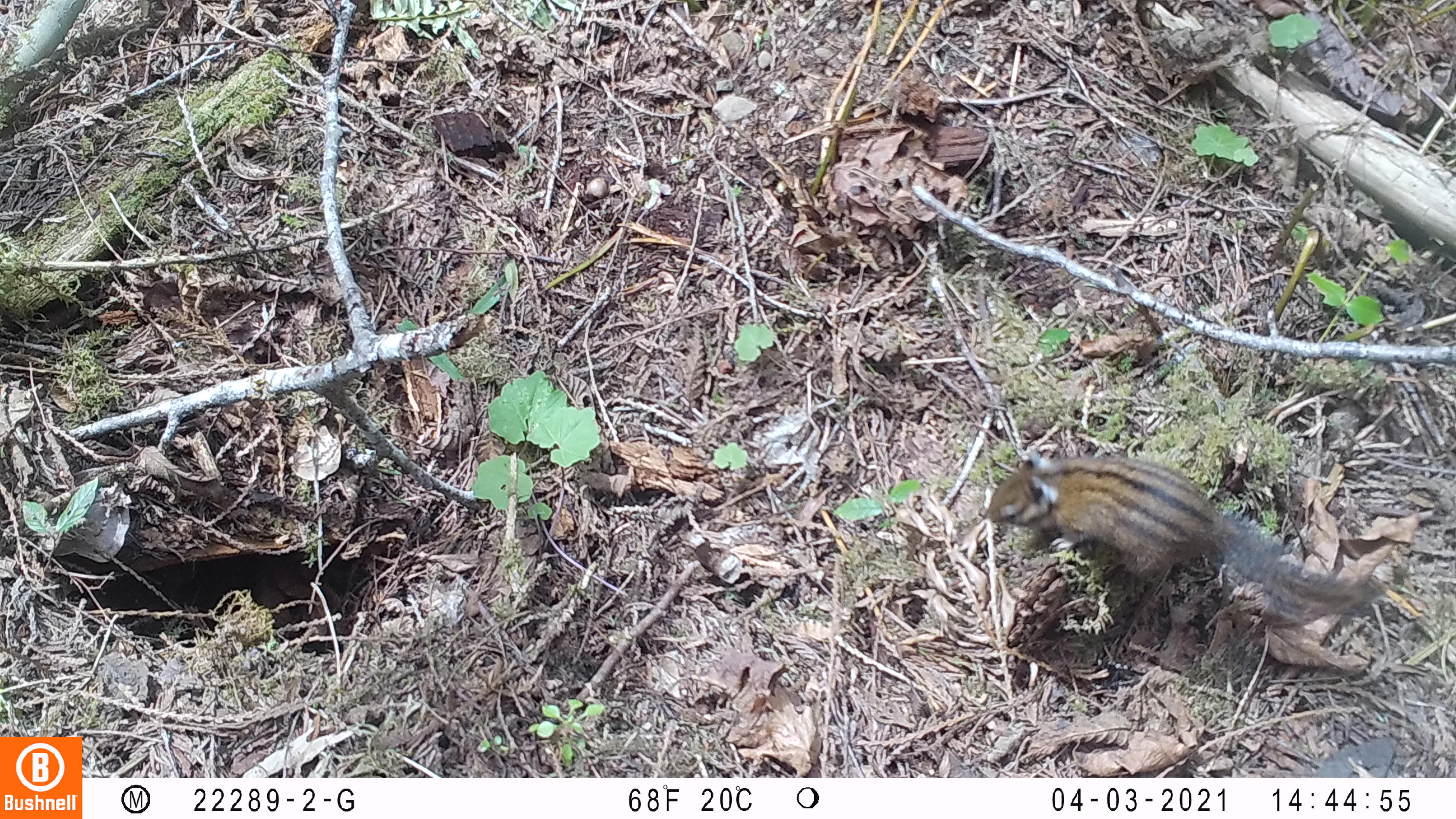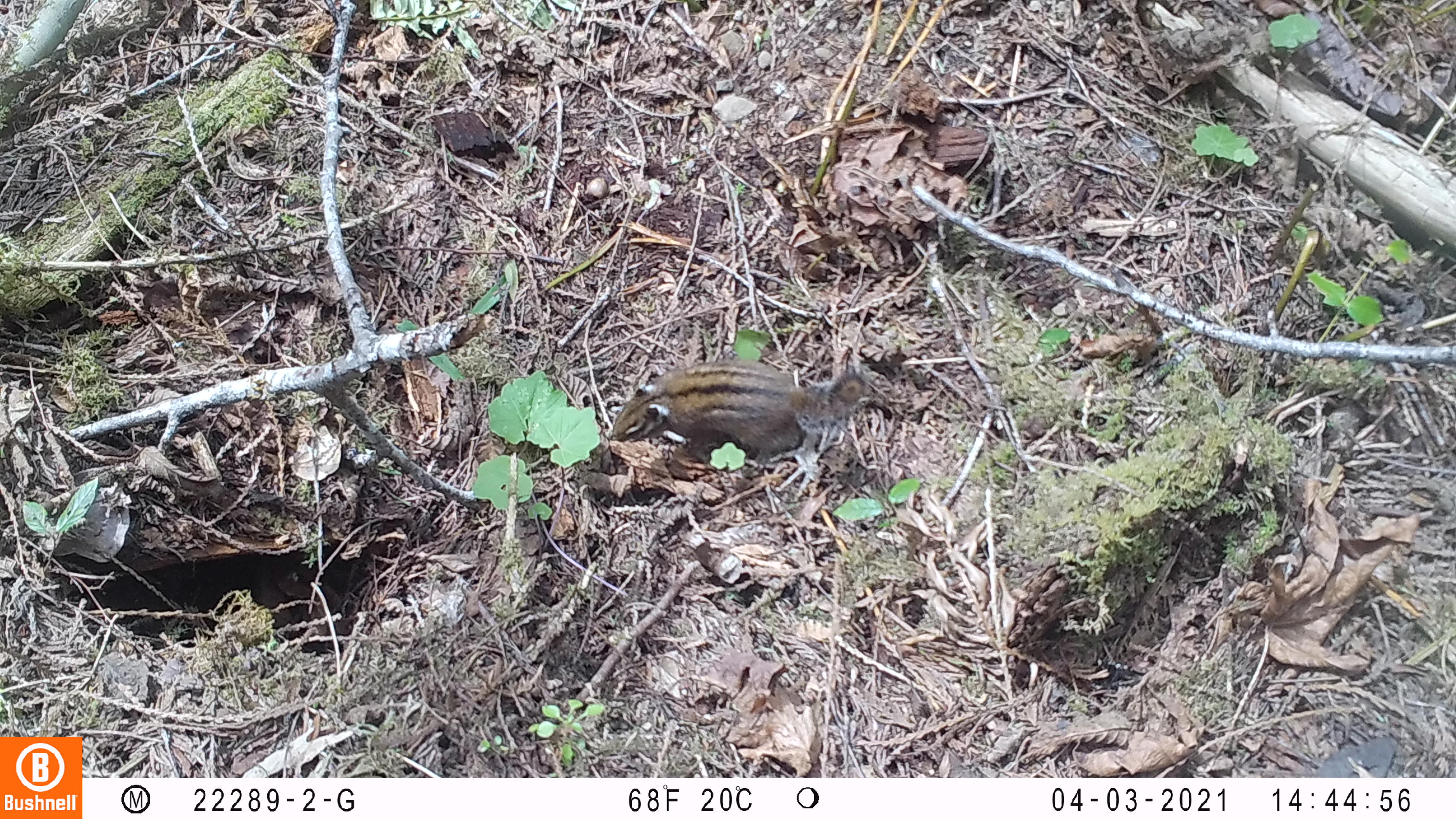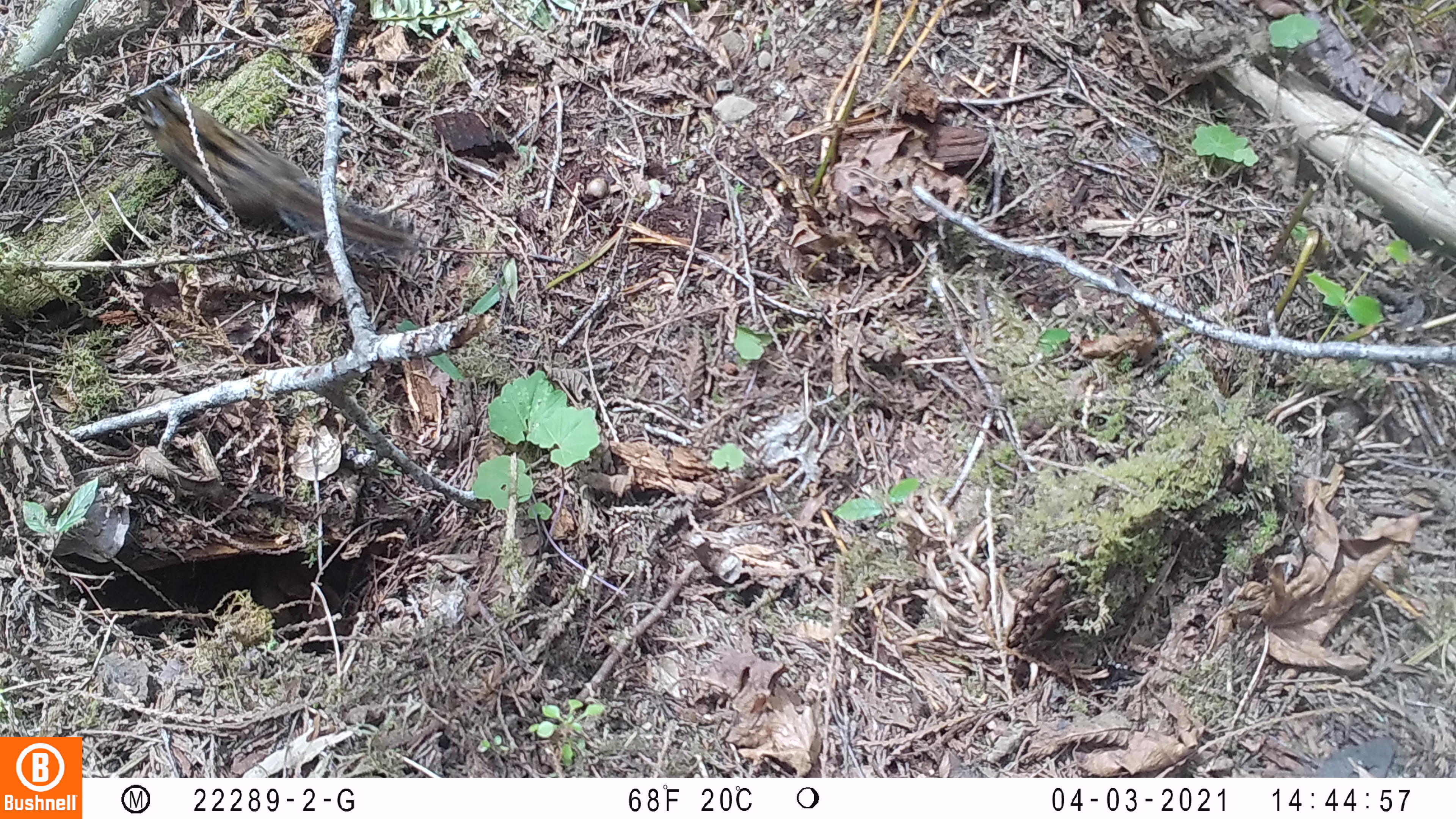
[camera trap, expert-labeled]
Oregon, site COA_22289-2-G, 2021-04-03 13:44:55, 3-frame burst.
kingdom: Animalia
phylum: Chordata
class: Mammalia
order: Rodentia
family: Sciuridae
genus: Neotamias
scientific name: Neotamias townsendii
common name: townsend's chipmunk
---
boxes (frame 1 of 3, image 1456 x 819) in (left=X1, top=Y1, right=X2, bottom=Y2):
townsend's chipmunk: (left=979, top=447, right=1388, bottom=641)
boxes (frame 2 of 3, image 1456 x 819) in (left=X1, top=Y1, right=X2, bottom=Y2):
townsend's chipmunk: (left=601, top=355, right=881, bottom=466)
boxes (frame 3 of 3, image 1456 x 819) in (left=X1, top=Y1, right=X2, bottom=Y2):
townsend's chipmunk: (left=124, top=75, right=427, bottom=266)